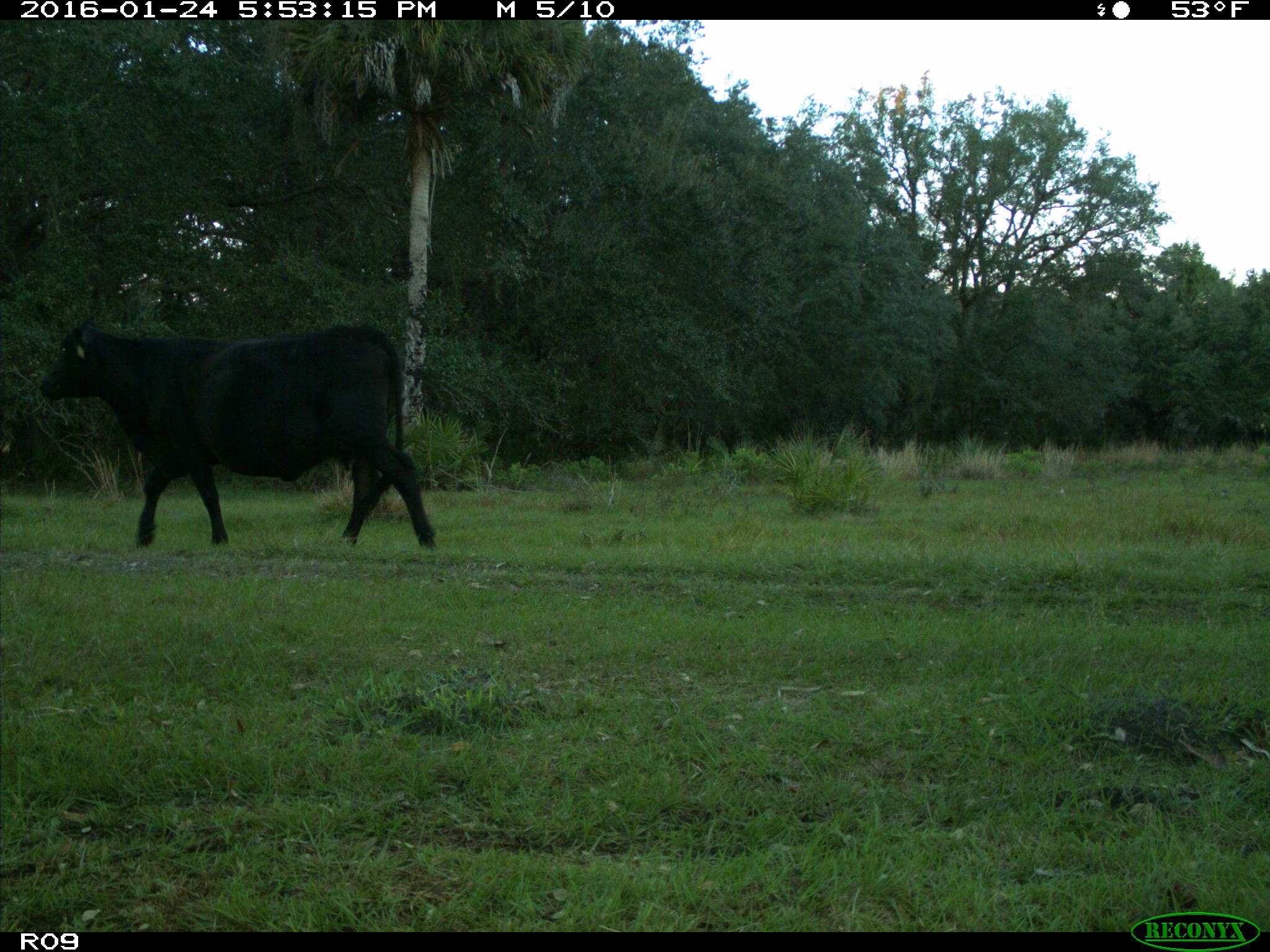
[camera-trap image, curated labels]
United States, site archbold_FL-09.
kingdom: Animalia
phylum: Chordata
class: Mammalia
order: Artiodactyla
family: Bovidae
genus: Bos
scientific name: Bos taurus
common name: domestic cow